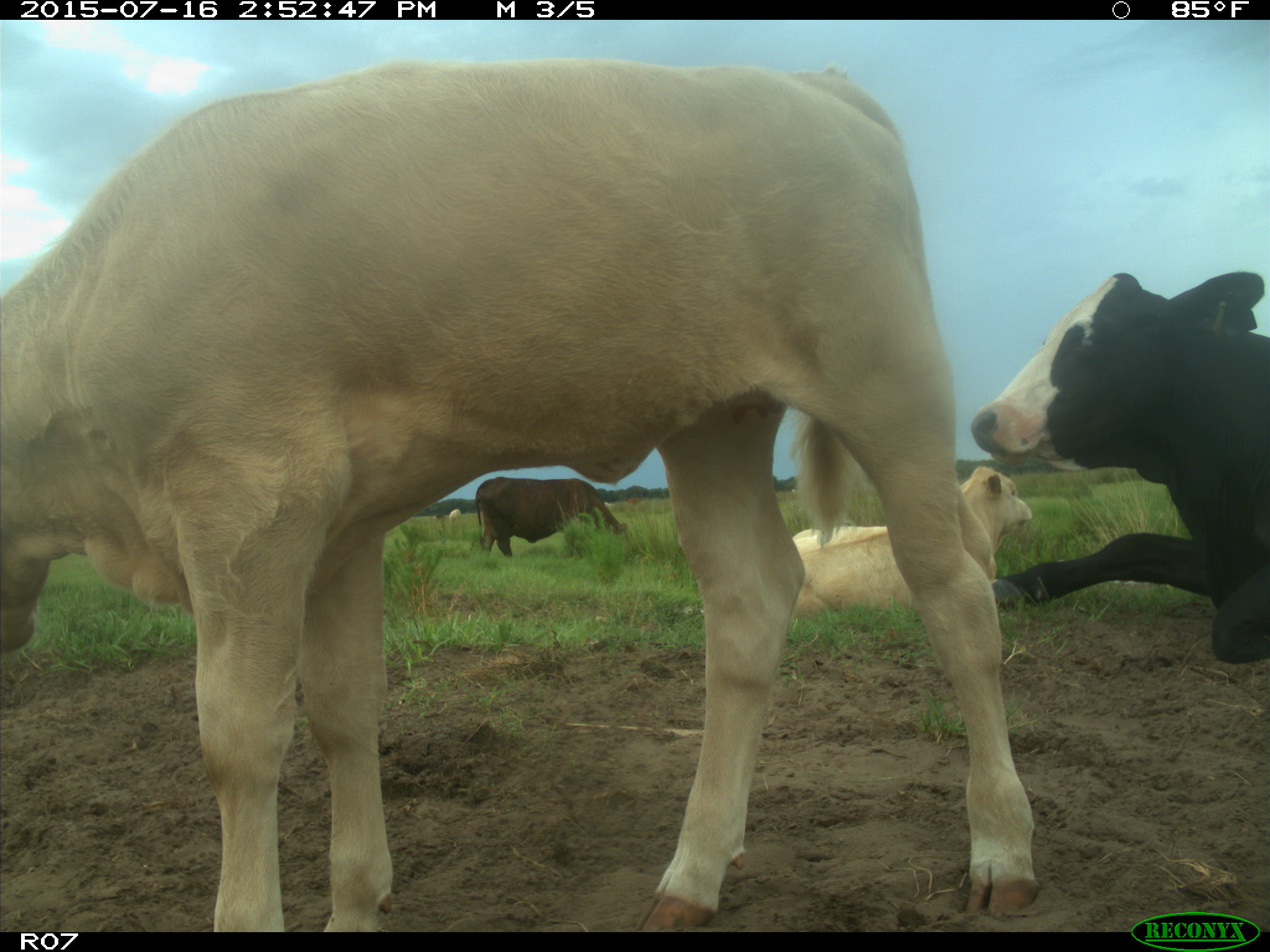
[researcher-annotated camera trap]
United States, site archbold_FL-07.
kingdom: Animalia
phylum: Chordata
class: Mammalia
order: Artiodactyla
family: Bovidae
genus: Bos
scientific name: Bos taurus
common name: domestic cow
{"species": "Bos taurus (domestic cow)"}